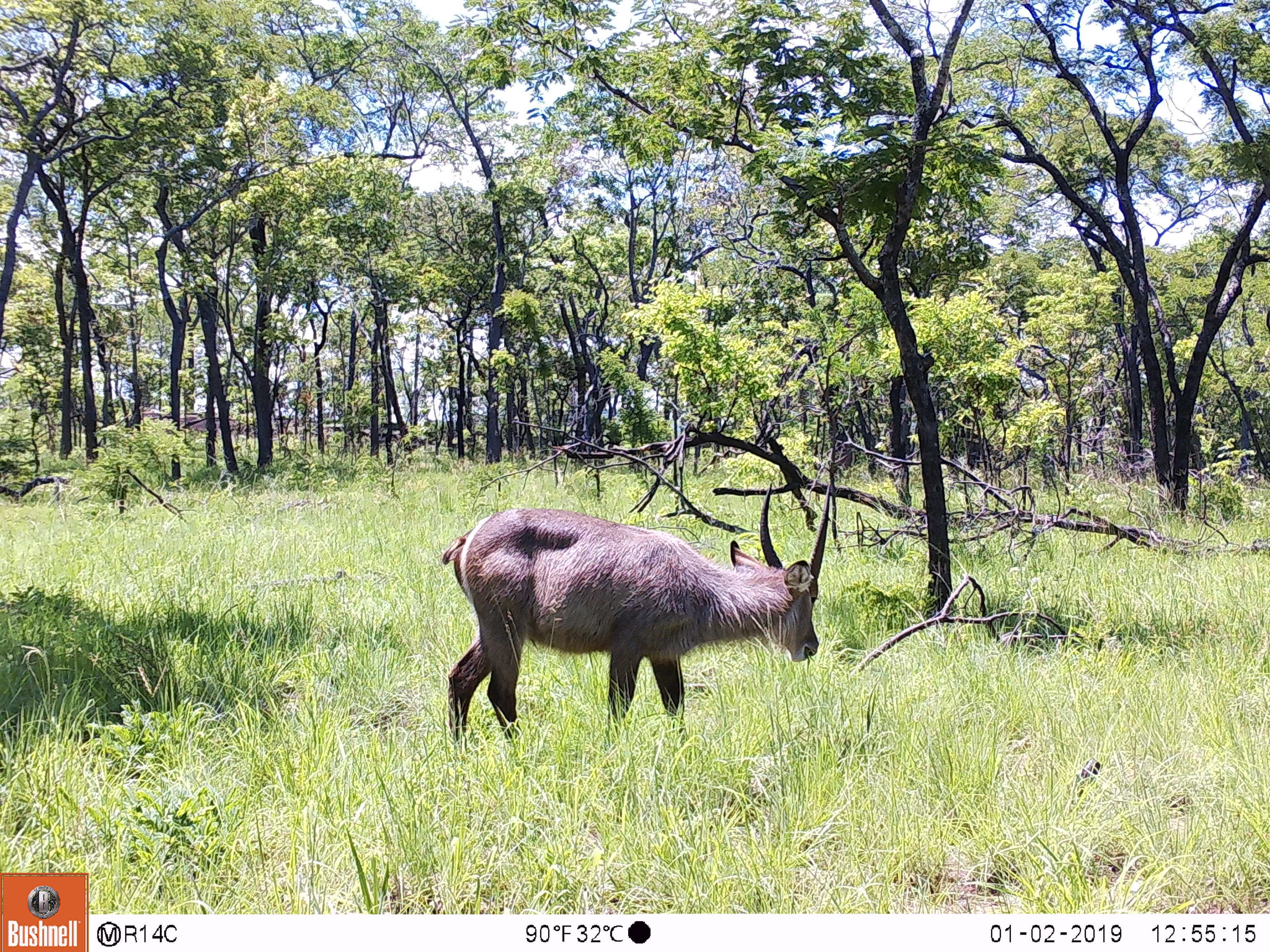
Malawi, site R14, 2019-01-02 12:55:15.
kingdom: Animalia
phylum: Chordata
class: Mammalia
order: Artiodactyla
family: Bovidae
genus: Kobus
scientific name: Kobus ellipsiprymnus ellipsiprymnus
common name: common waterbuck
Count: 1.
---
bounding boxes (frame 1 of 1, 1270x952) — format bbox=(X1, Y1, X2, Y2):
common waterbuck: bbox=(435, 477, 842, 753)